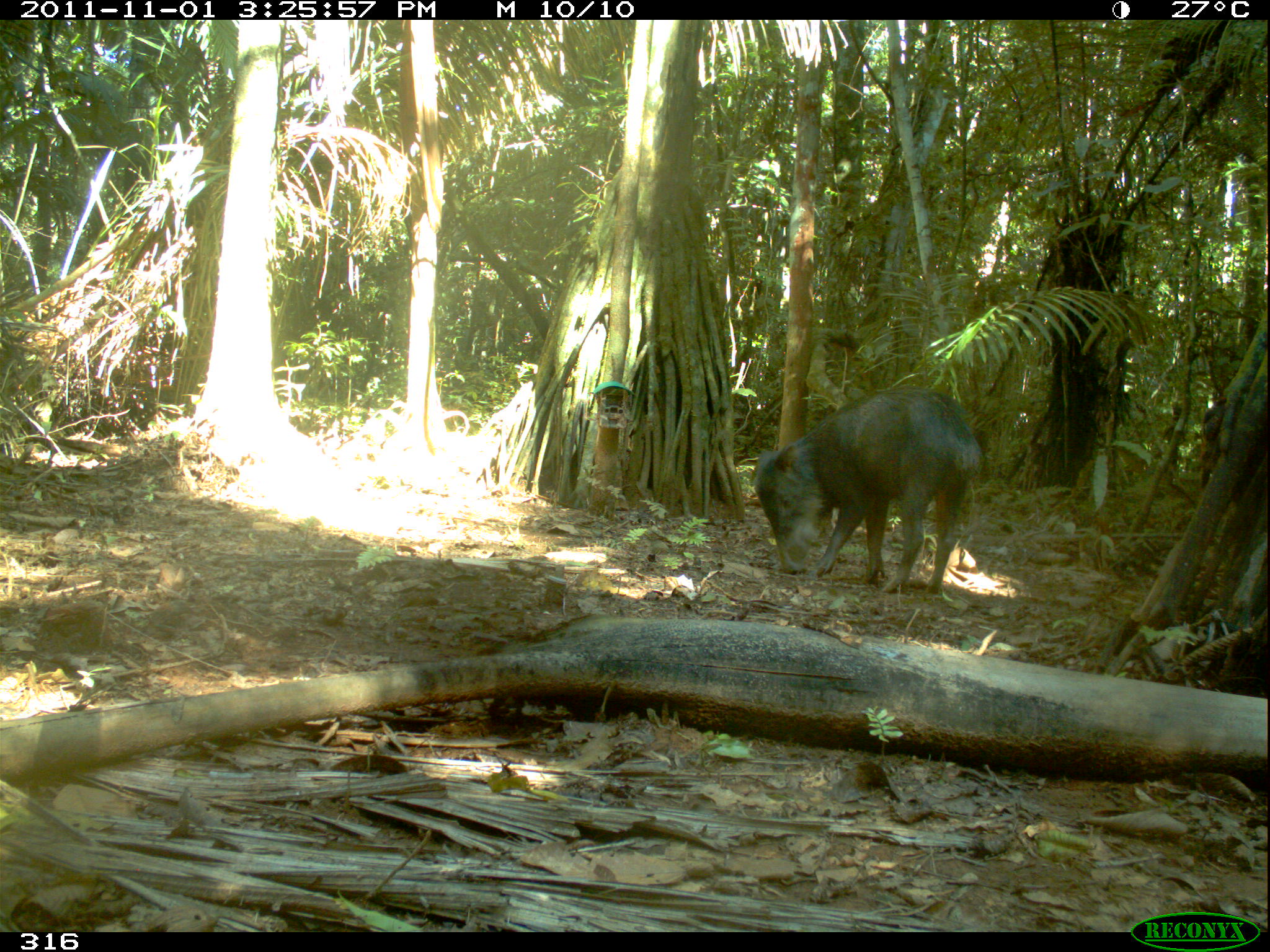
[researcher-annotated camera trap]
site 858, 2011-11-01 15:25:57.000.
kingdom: Animalia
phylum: Chordata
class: Mammalia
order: Artiodactyla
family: Tayassuidae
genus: Tayassu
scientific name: Tayassu pecari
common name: white-lipped peccary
Tayassu pecari (white-lipped peccary).